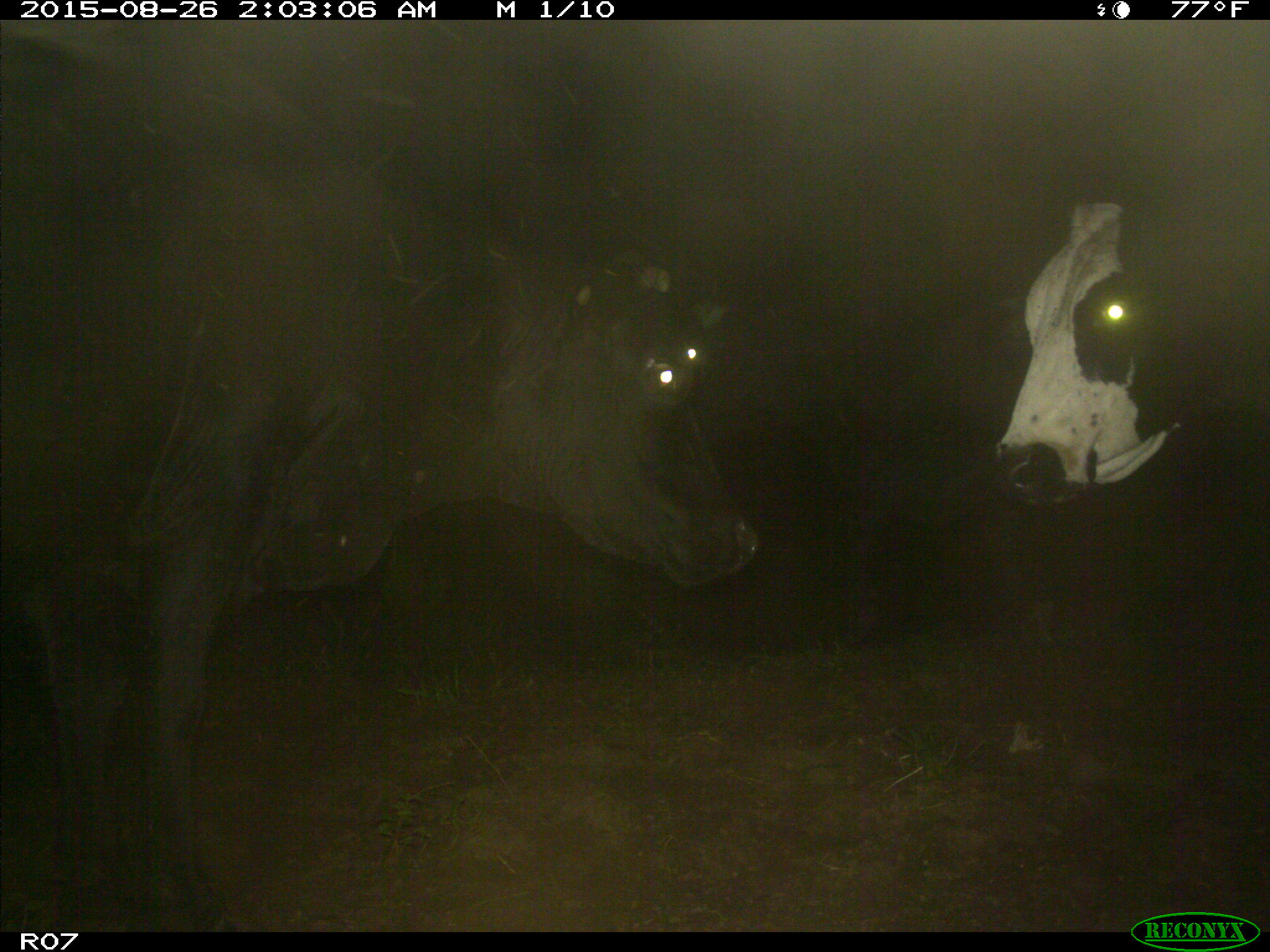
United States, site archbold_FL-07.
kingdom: Animalia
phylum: Chordata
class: Mammalia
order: Artiodactyla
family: Bovidae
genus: Bos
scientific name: Bos taurus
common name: domestic cow